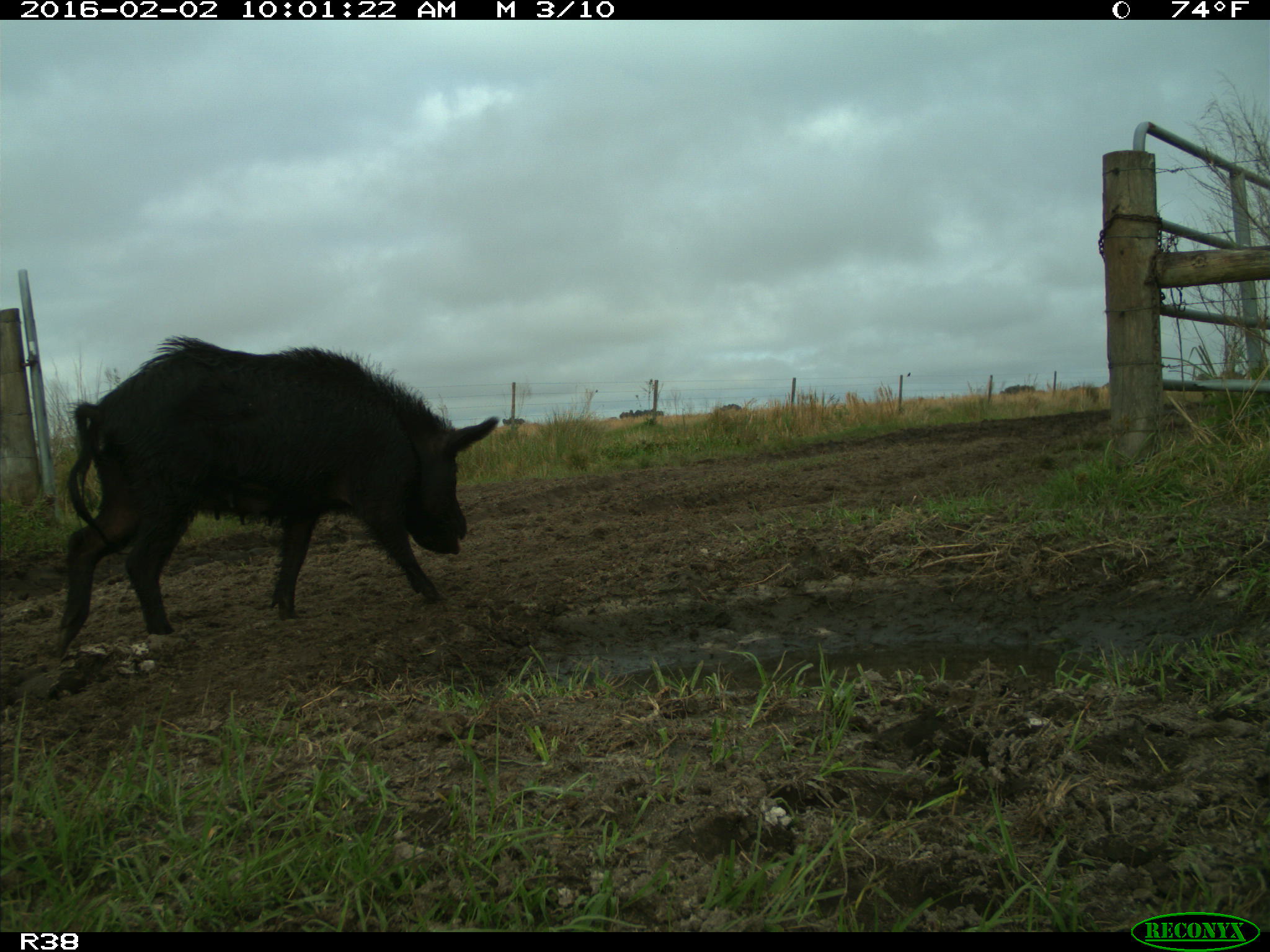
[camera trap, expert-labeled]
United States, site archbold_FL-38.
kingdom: Animalia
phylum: Chordata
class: Mammalia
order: Artiodactyla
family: Suidae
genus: Sus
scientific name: Sus scrofa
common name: wild boar